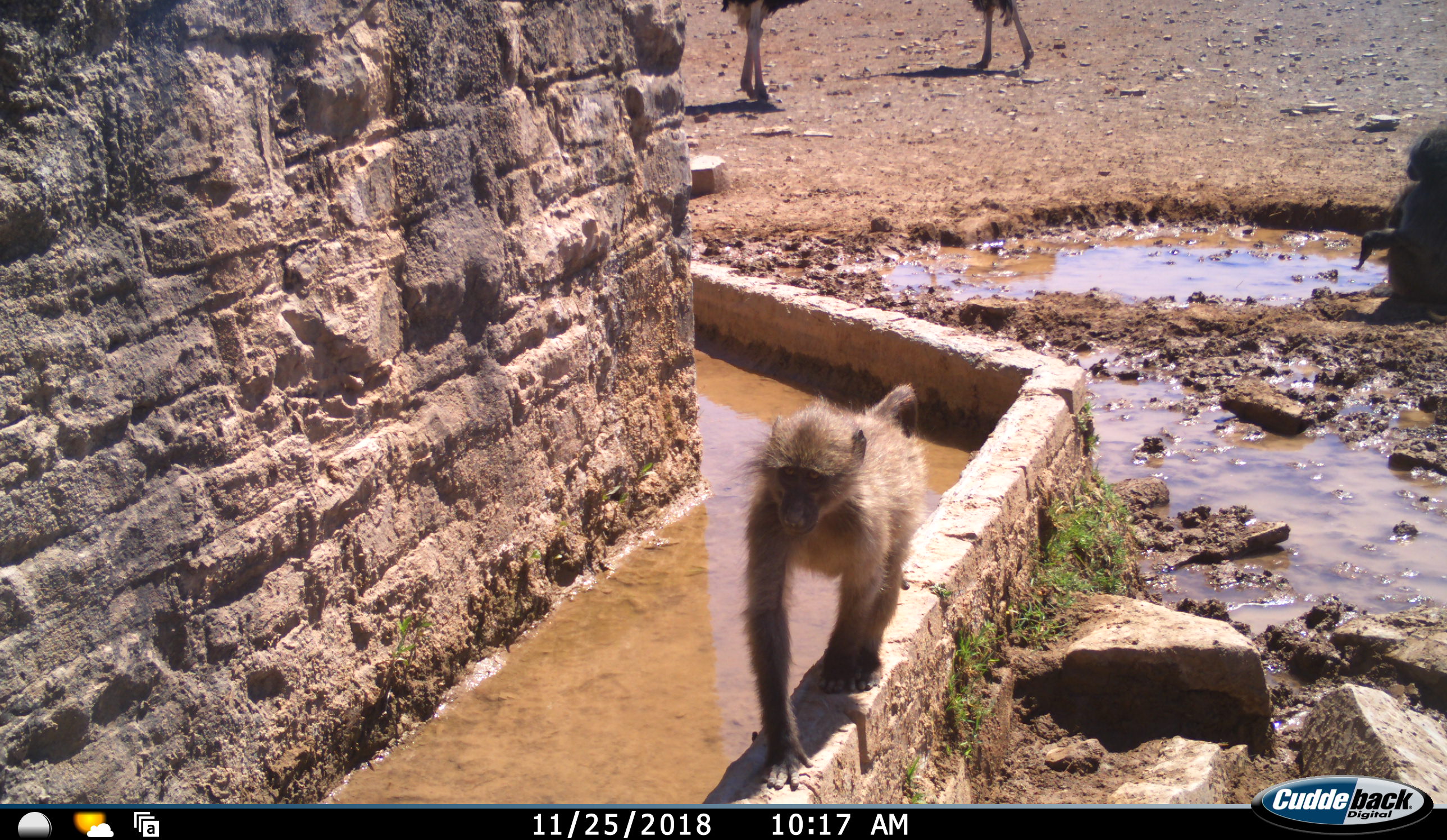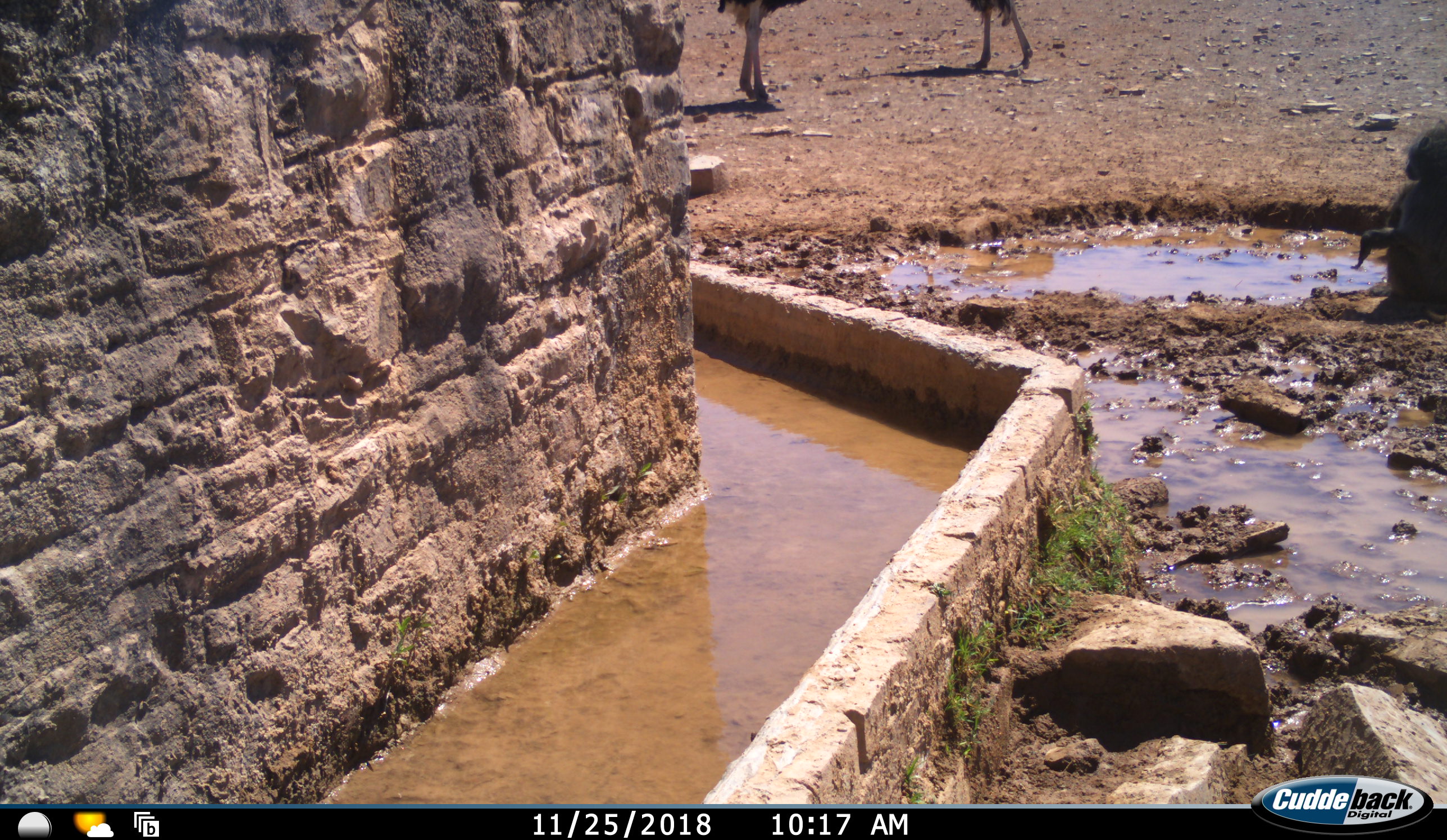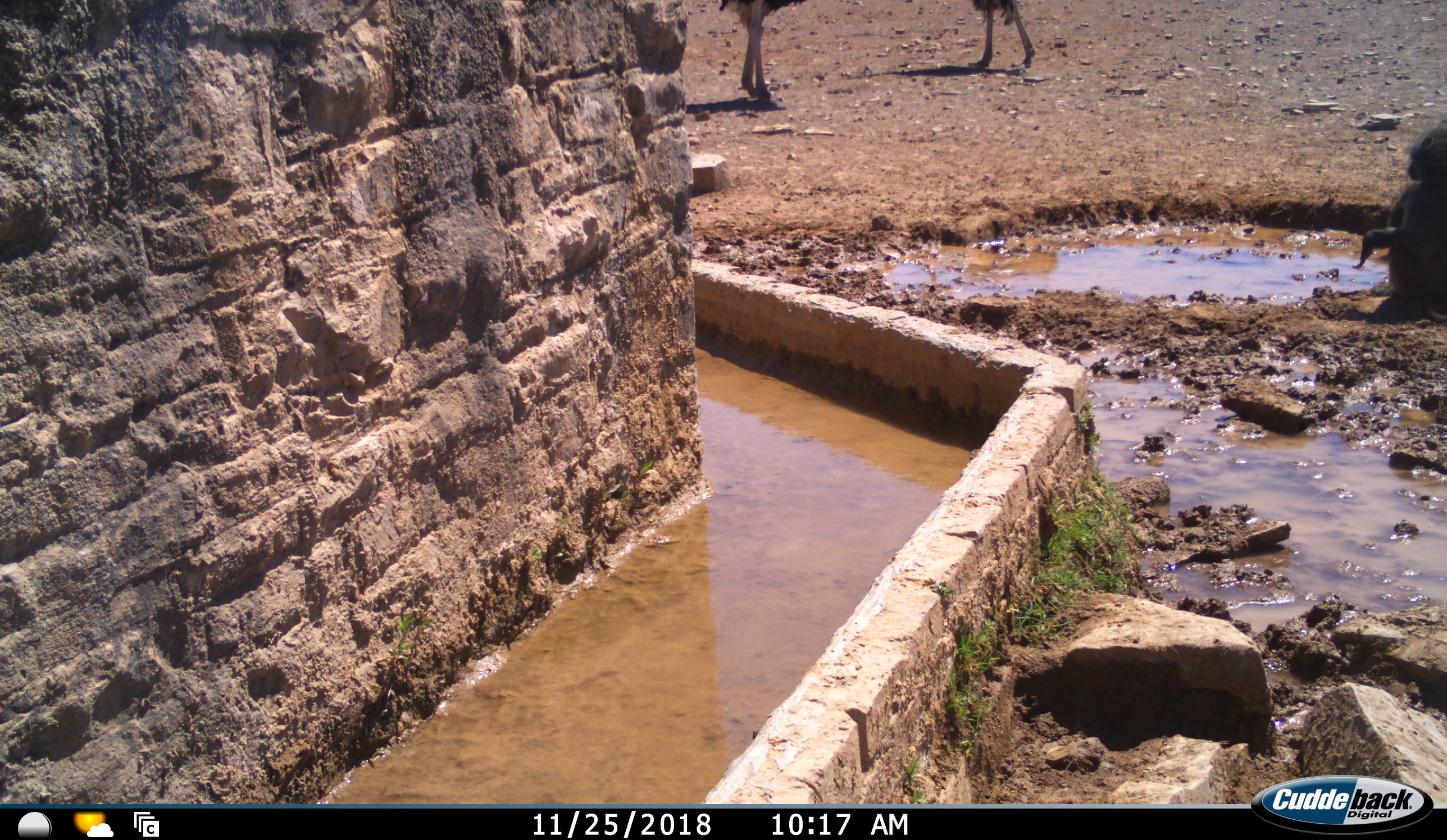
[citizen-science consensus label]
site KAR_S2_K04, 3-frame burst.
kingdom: Animalia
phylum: Chordata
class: Mammalia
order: Primates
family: Cercopithecidae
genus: Papio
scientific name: Papio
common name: baboon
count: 2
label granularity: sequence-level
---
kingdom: Animalia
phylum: Chordata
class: Aves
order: Struthioniformes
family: Struthionidae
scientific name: Struthionidae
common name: ostrich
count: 2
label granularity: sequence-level